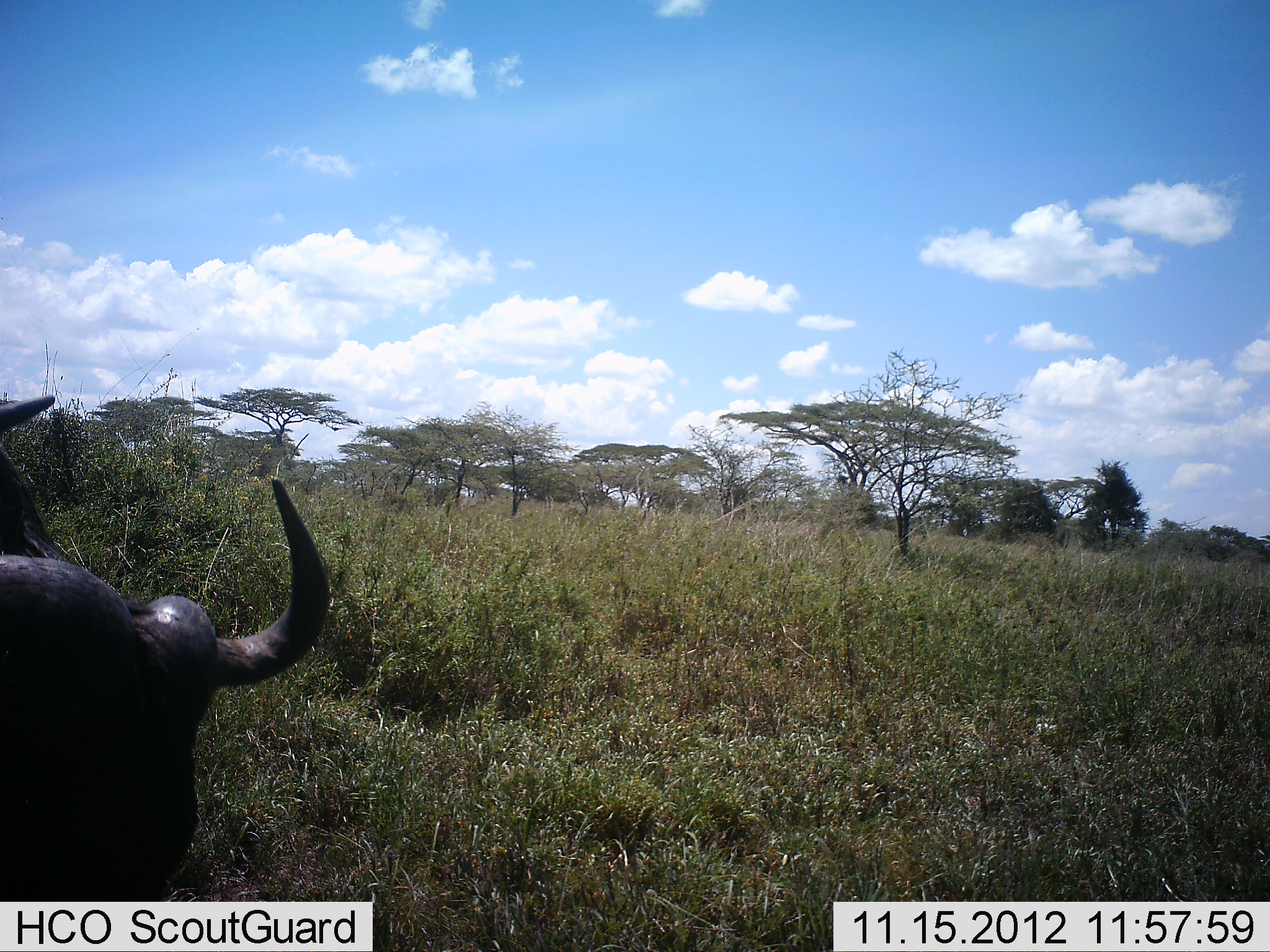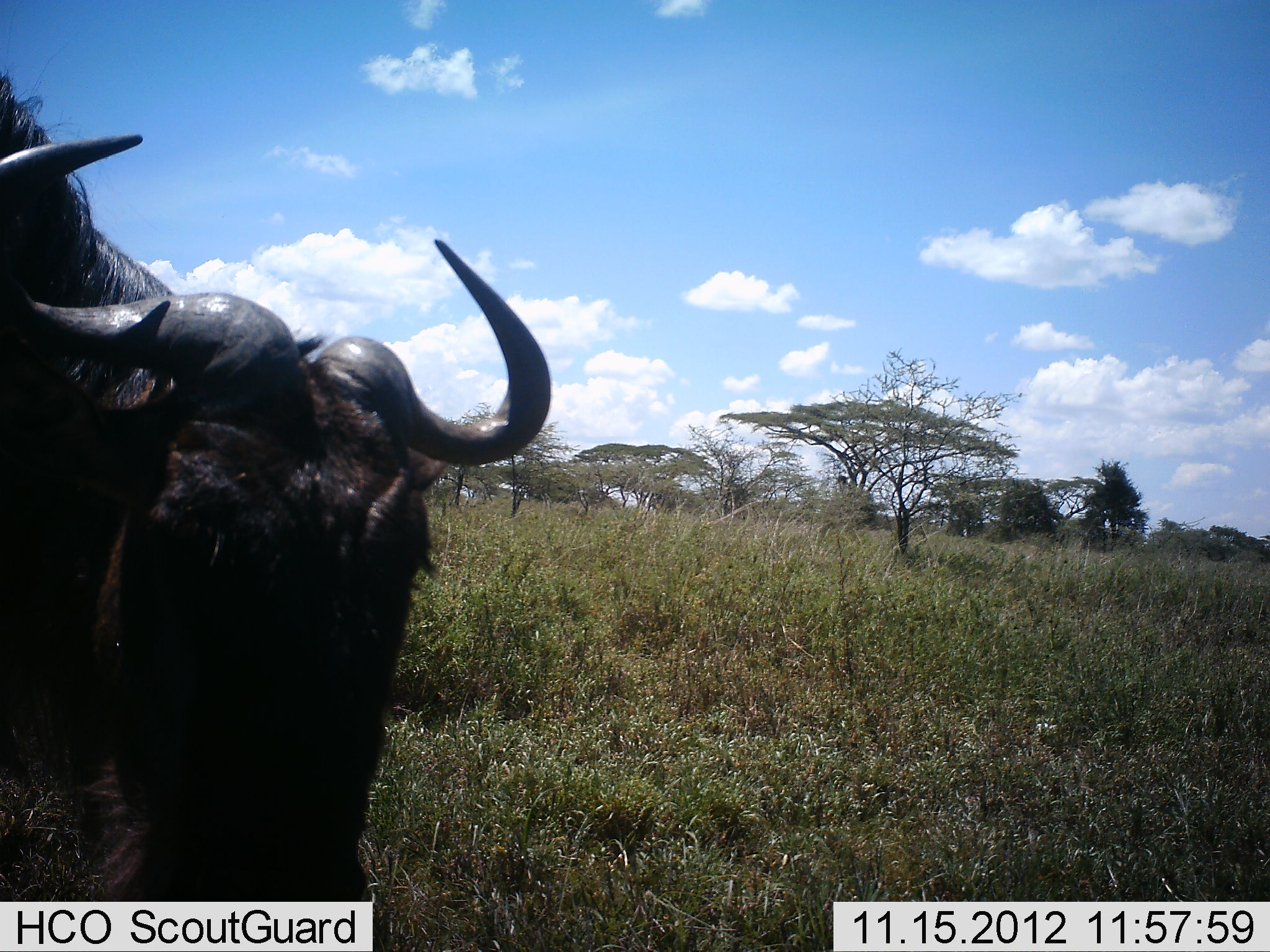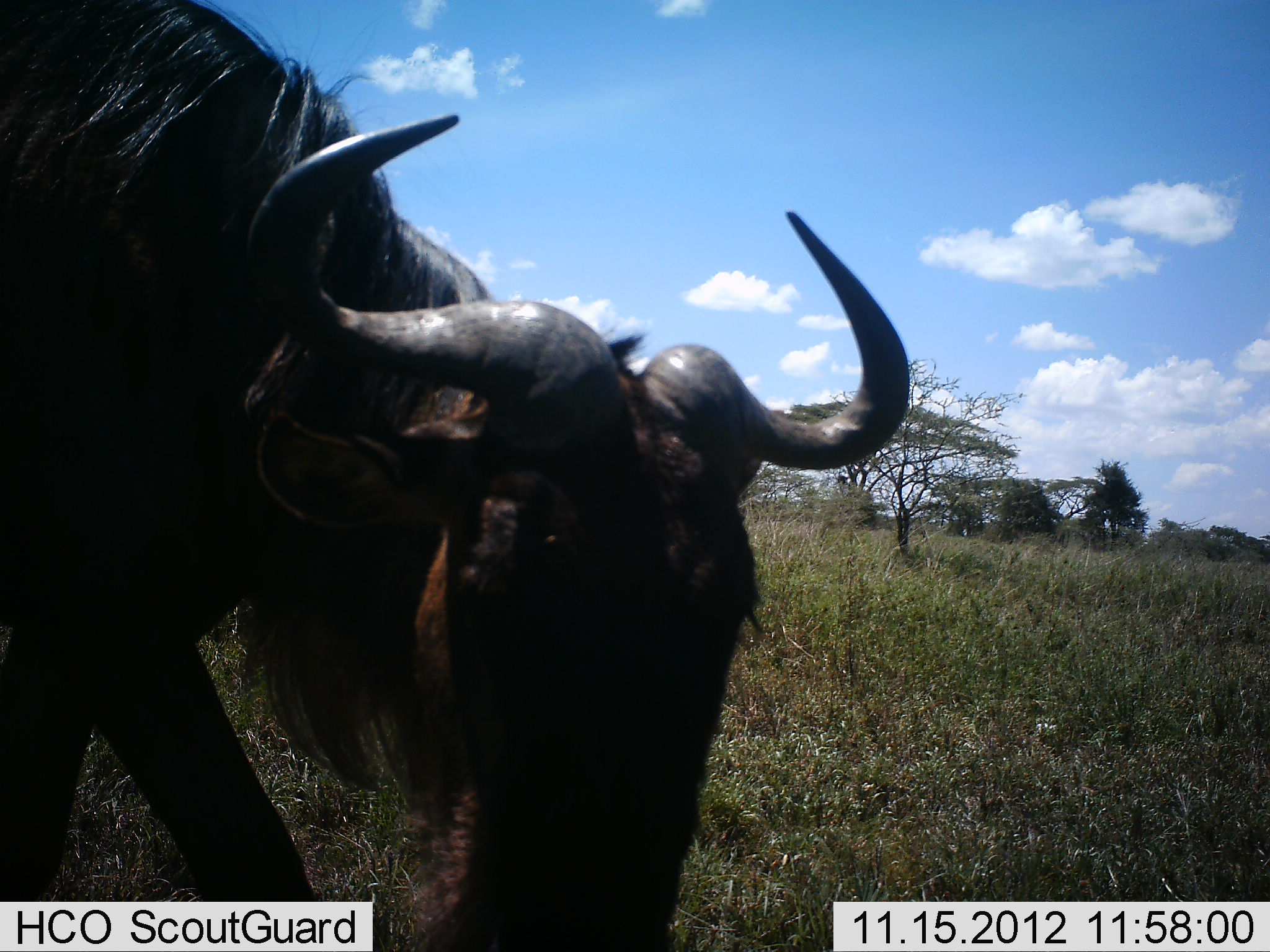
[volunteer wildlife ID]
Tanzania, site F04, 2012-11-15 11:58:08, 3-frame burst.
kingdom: Animalia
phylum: Chordata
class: Mammalia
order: Artiodactyla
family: Bovidae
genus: Connochaetes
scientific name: Connochaetes taurinus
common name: blue wildebeest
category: wildebeest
Wildebeest (blue wildebeest) (Connochaetes taurinus), count 1. Behavior (volunteer vote fractions): standing 10%, resting 0%, moving 90%, interacting 0%. Young present (vote fraction): 0%. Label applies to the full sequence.